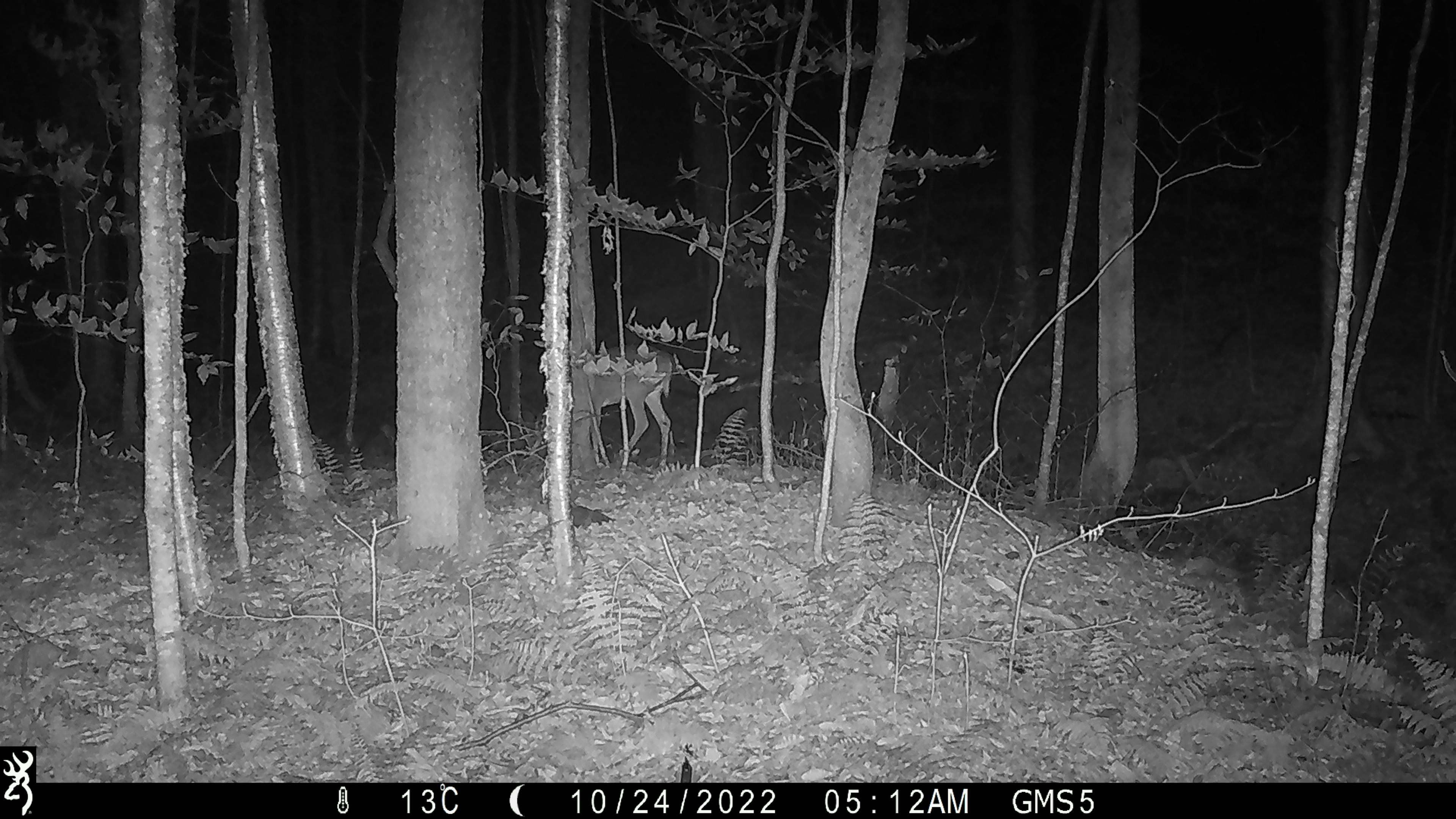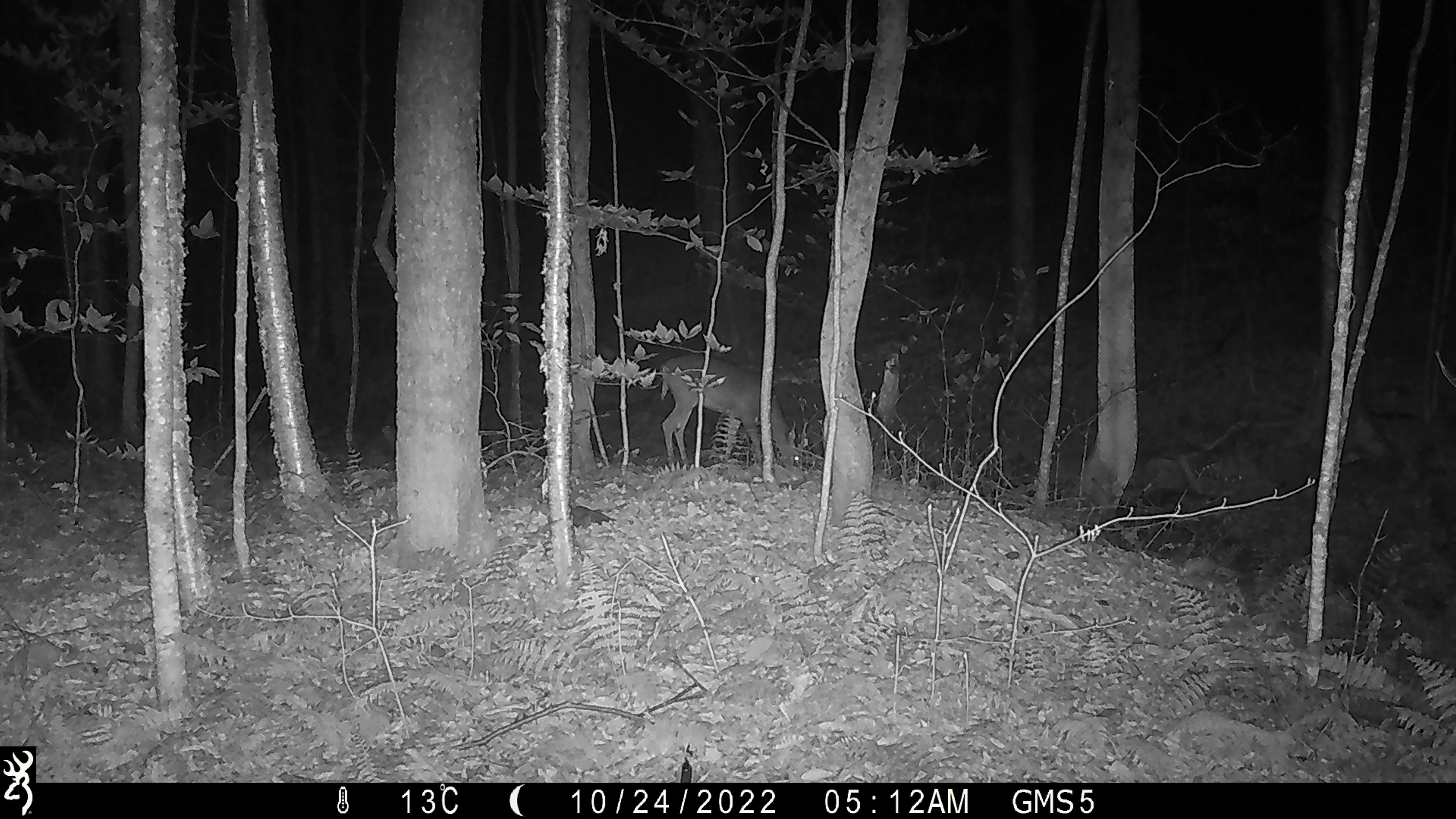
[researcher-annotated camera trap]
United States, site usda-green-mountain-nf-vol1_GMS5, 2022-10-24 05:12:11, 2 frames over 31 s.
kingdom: Animalia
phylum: Chordata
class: Mammalia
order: Artiodactyla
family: Cervidae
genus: Odocoileus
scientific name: Odocoileus virginianus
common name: white-tailed deer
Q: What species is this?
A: White-tailed deer (Odocoileus virginianus).